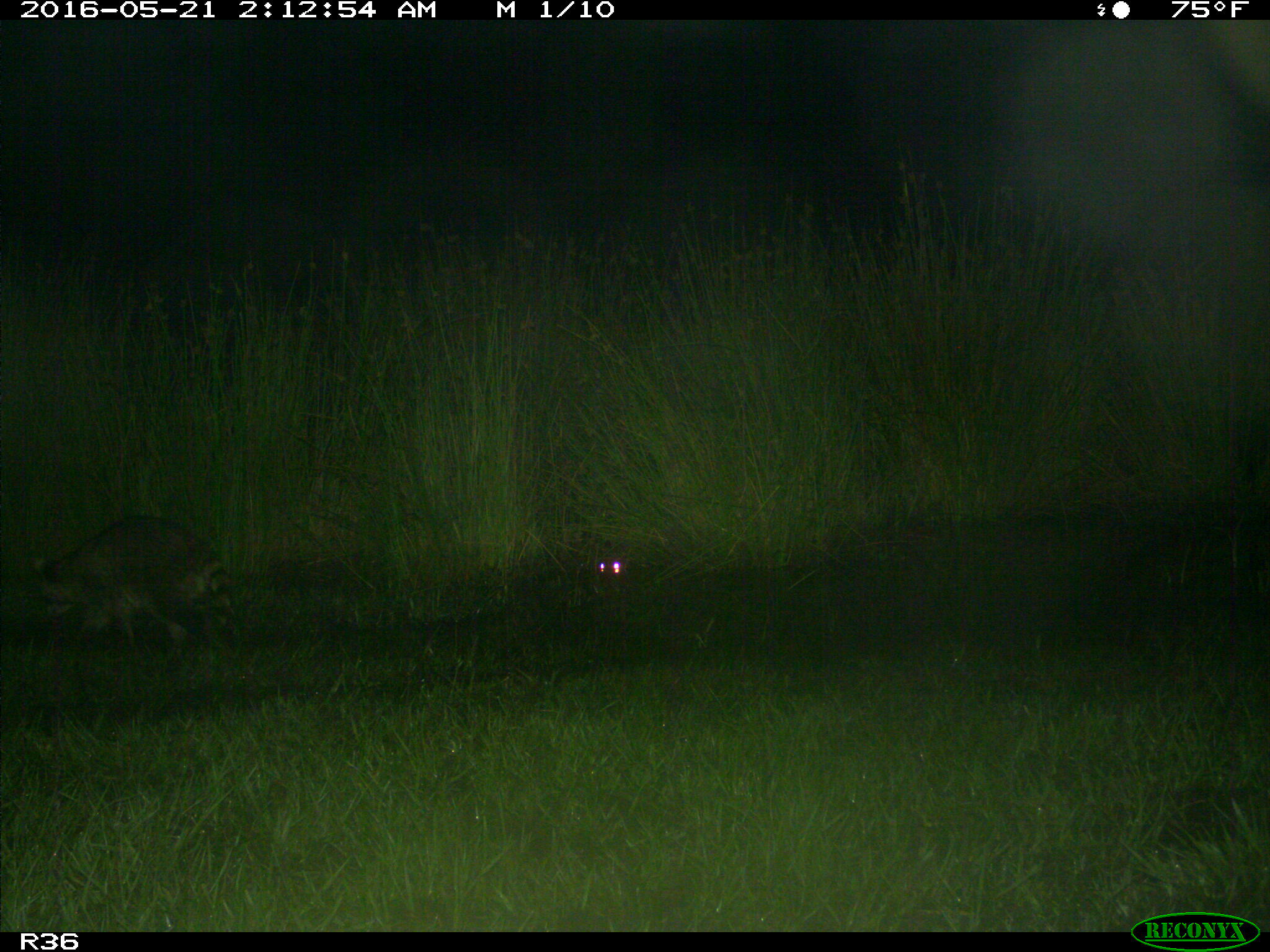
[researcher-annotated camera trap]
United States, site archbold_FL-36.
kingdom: Animalia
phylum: Chordata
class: Mammalia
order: Carnivora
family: Procyonidae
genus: Procyon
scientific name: Procyon lotor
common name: common raccoon